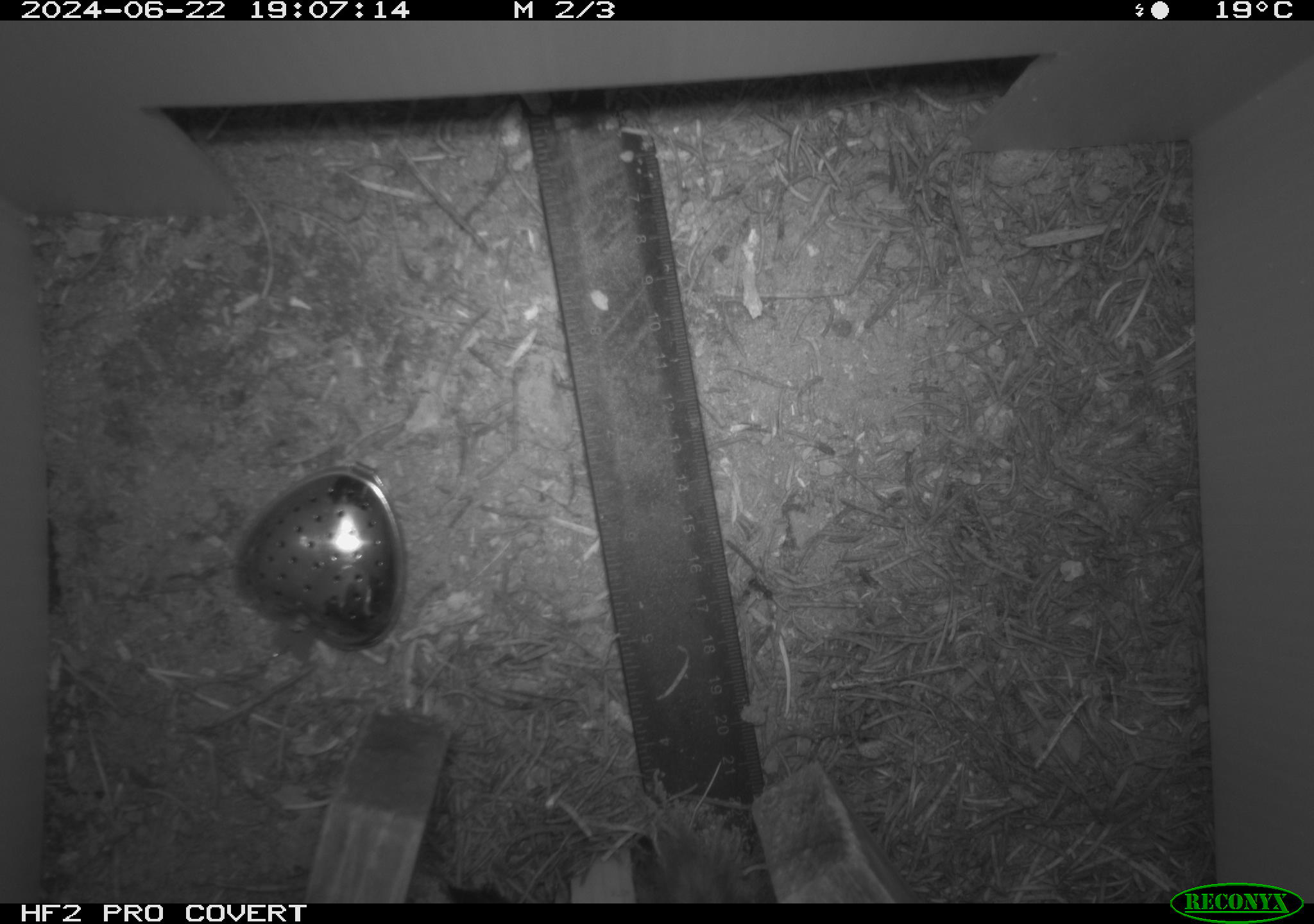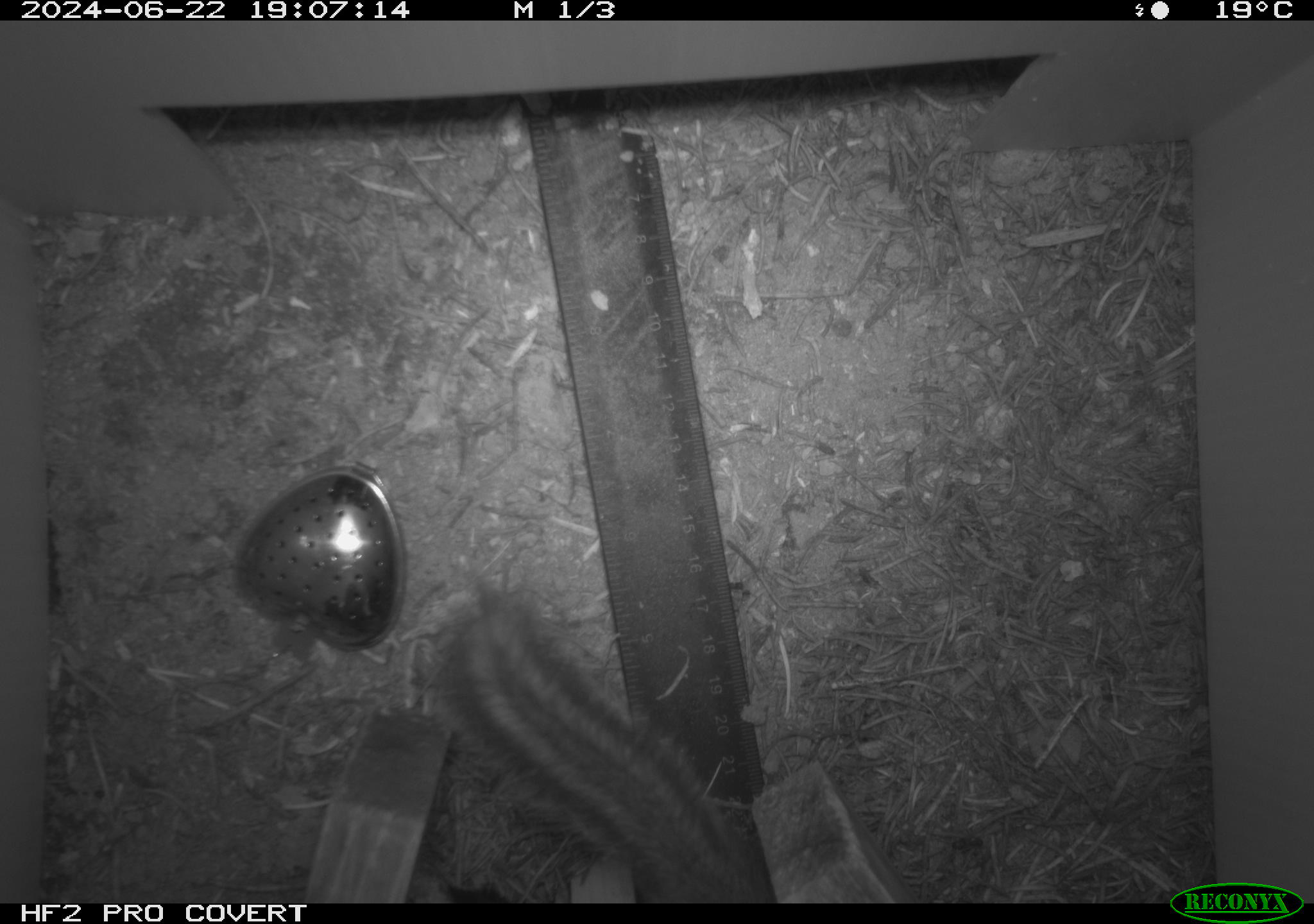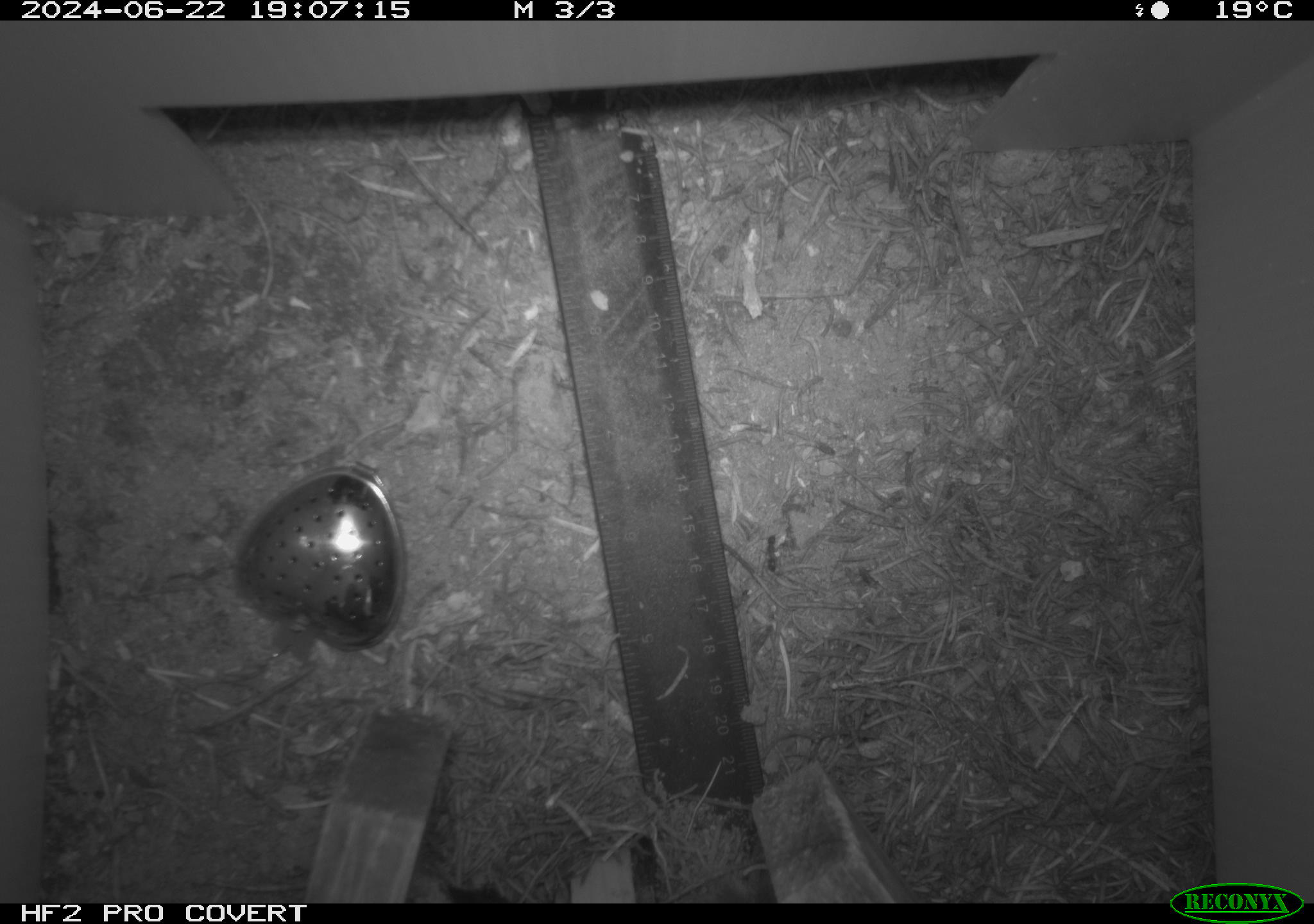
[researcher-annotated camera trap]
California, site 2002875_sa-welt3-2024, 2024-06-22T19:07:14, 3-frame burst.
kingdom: Animalia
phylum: Chordata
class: Mammalia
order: Rodentia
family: Sciuridae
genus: Neotamias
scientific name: Neotamias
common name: western chipmunks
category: neotamias species